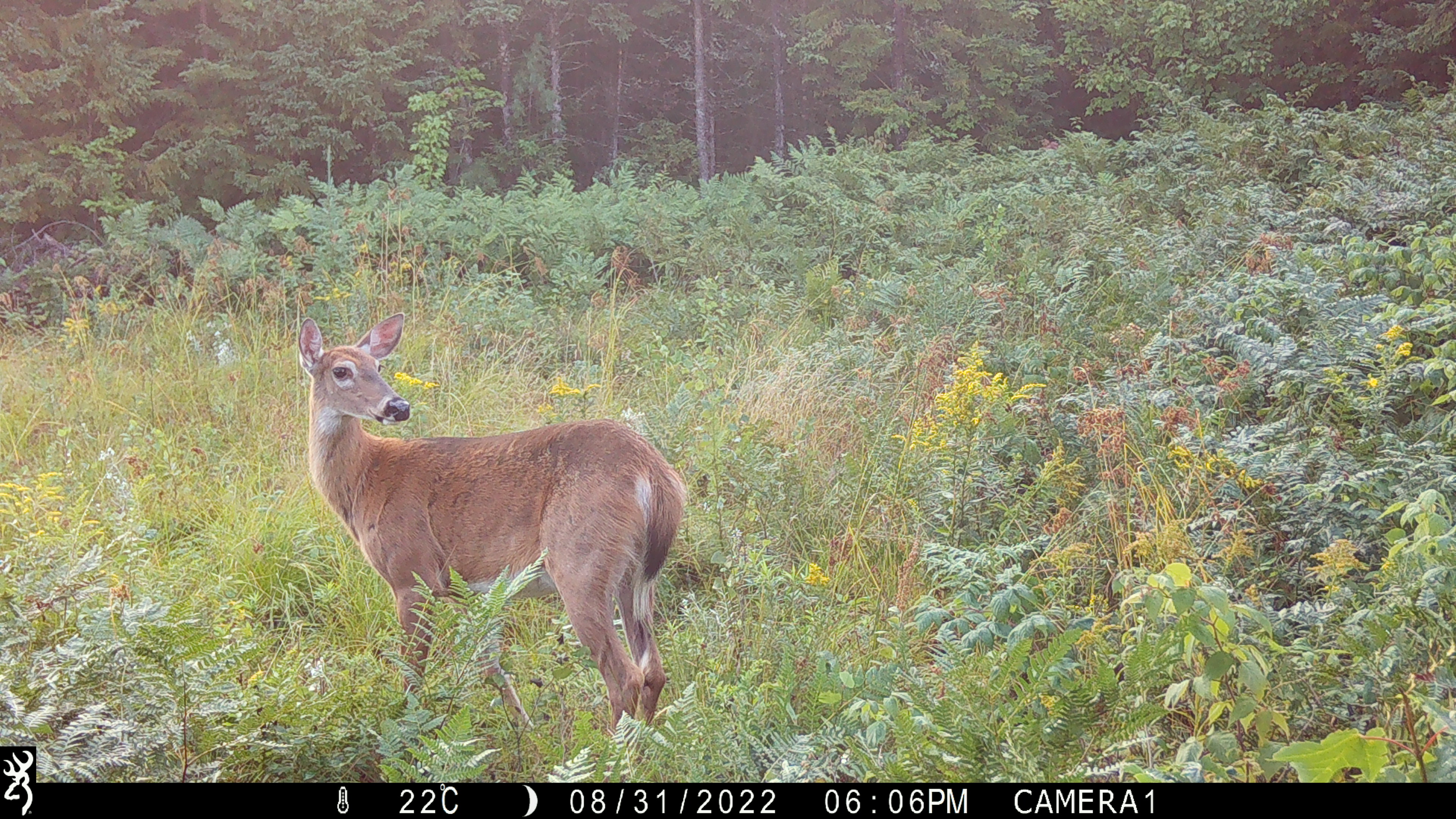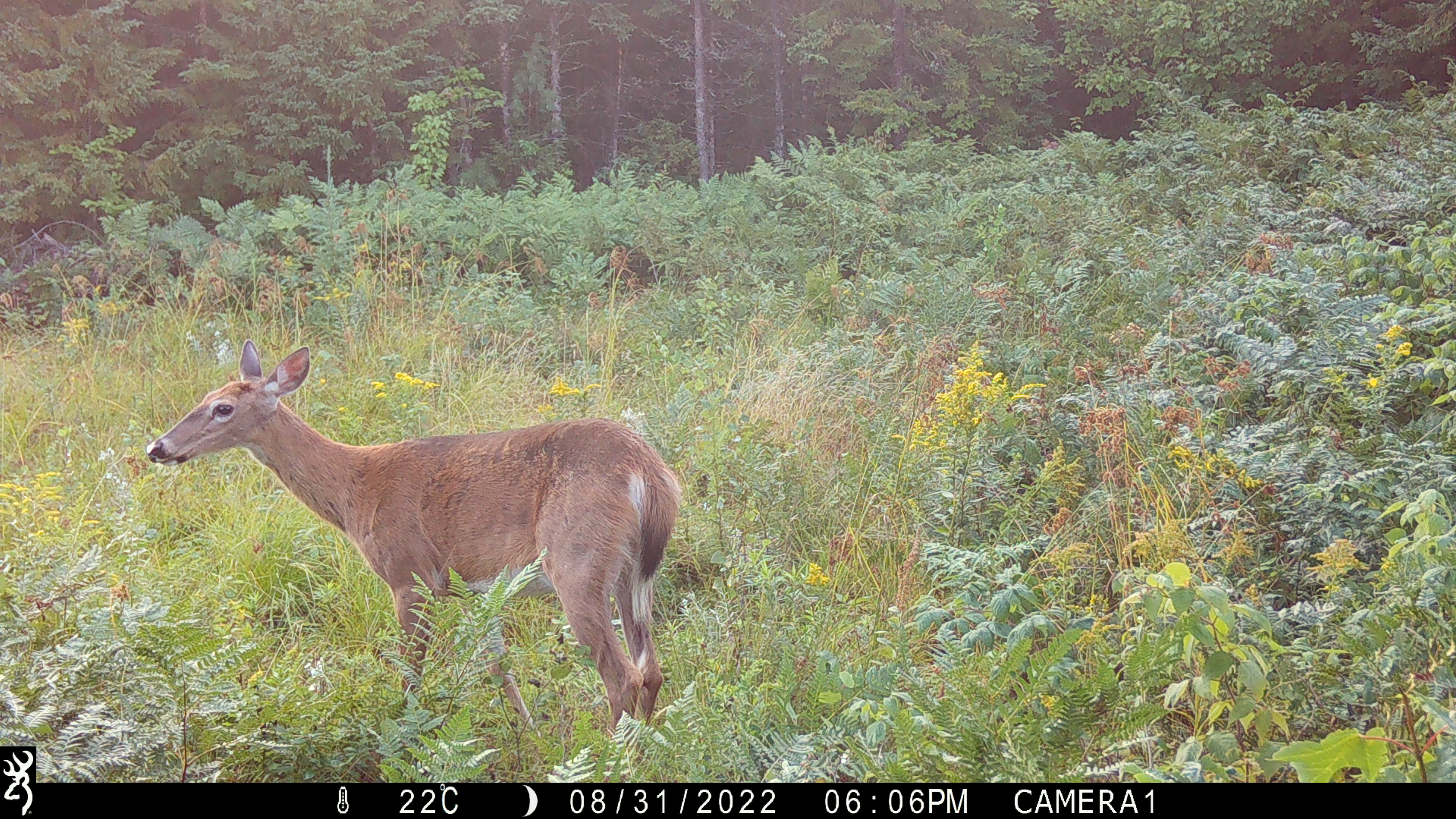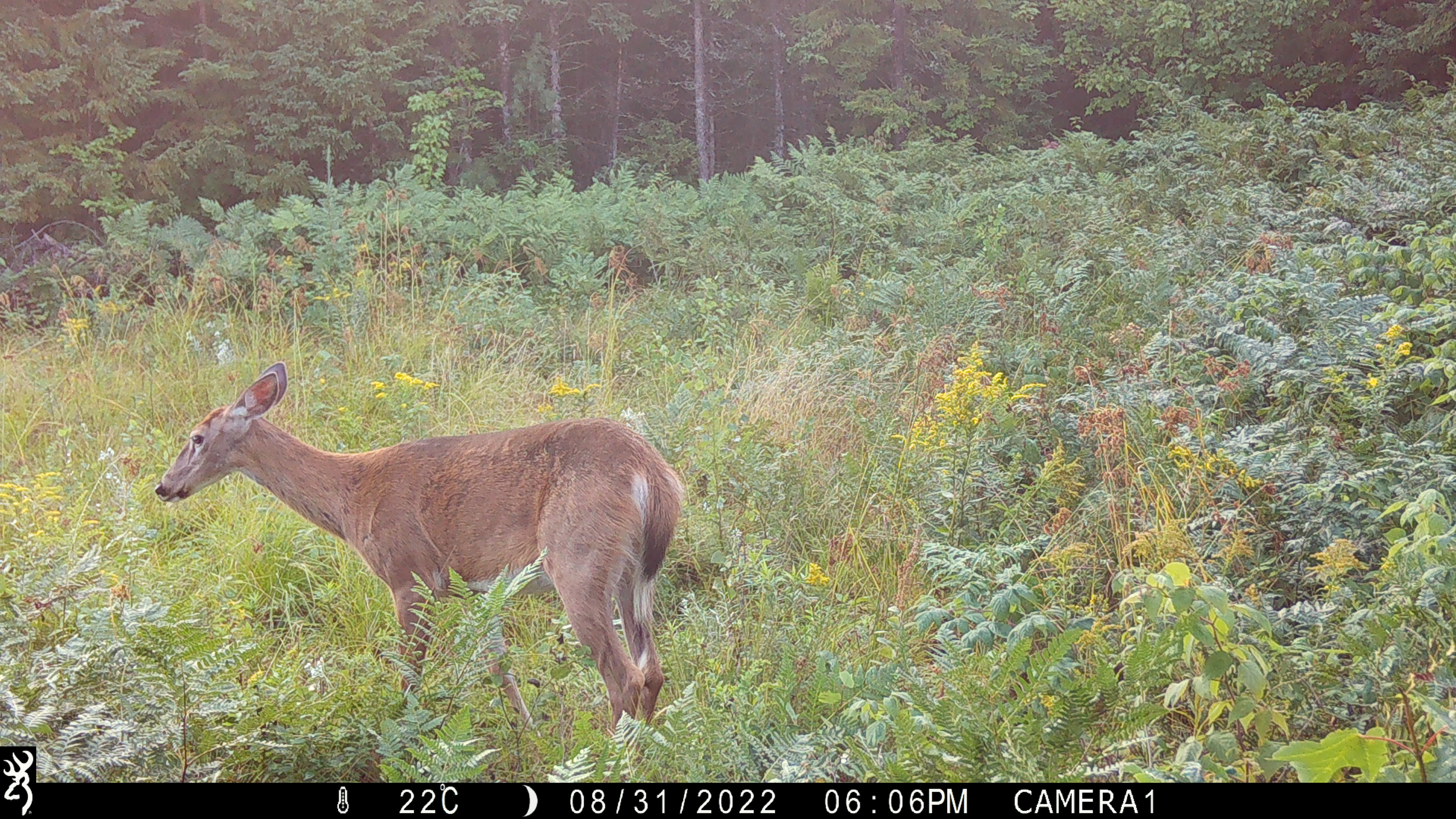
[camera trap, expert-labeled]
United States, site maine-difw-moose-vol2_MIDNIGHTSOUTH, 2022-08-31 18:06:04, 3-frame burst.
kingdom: Animalia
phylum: Chordata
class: Mammalia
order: Artiodactyla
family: Cervidae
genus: Odocoileus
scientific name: Odocoileus virginianus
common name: white-tailed deer